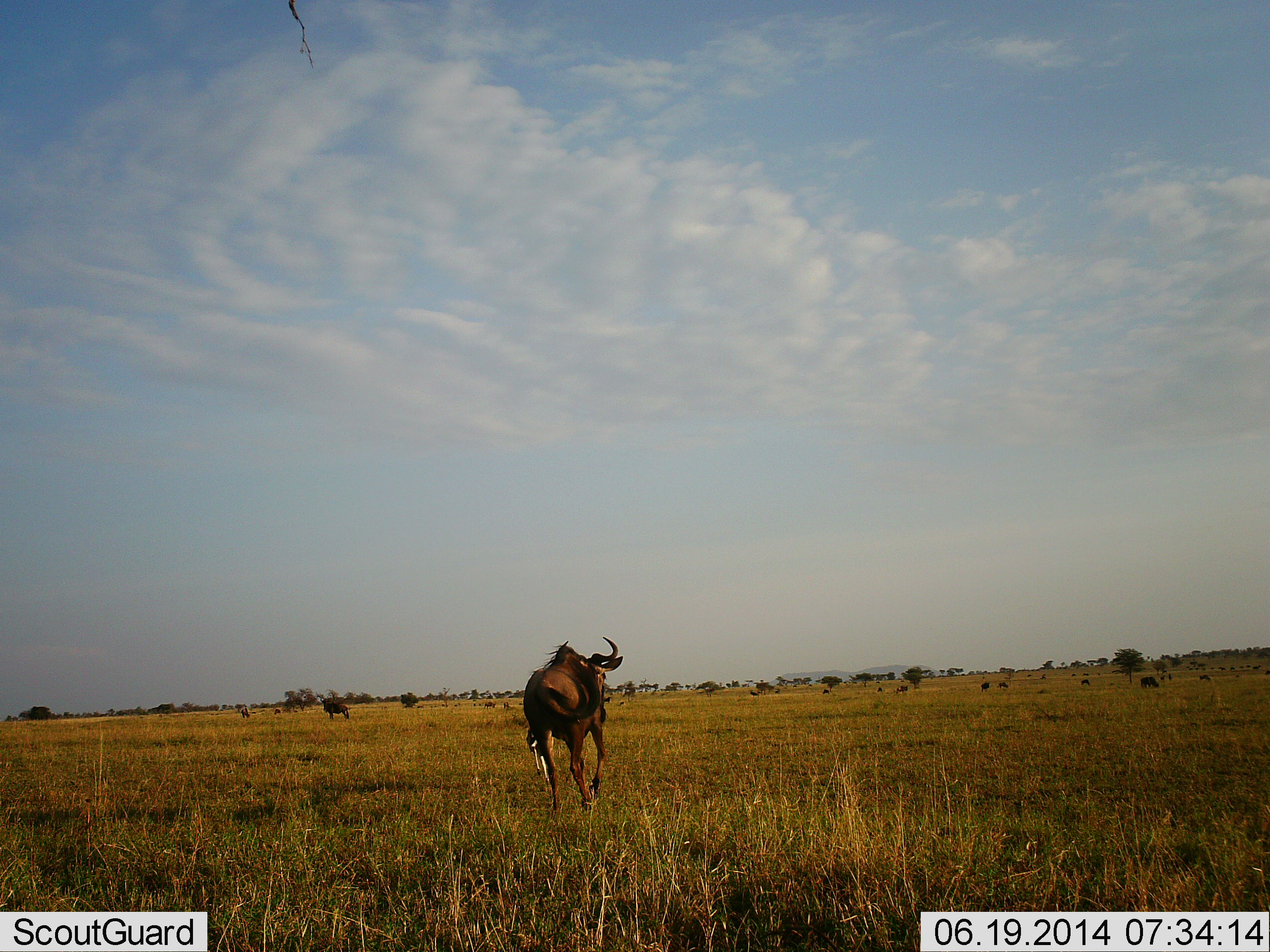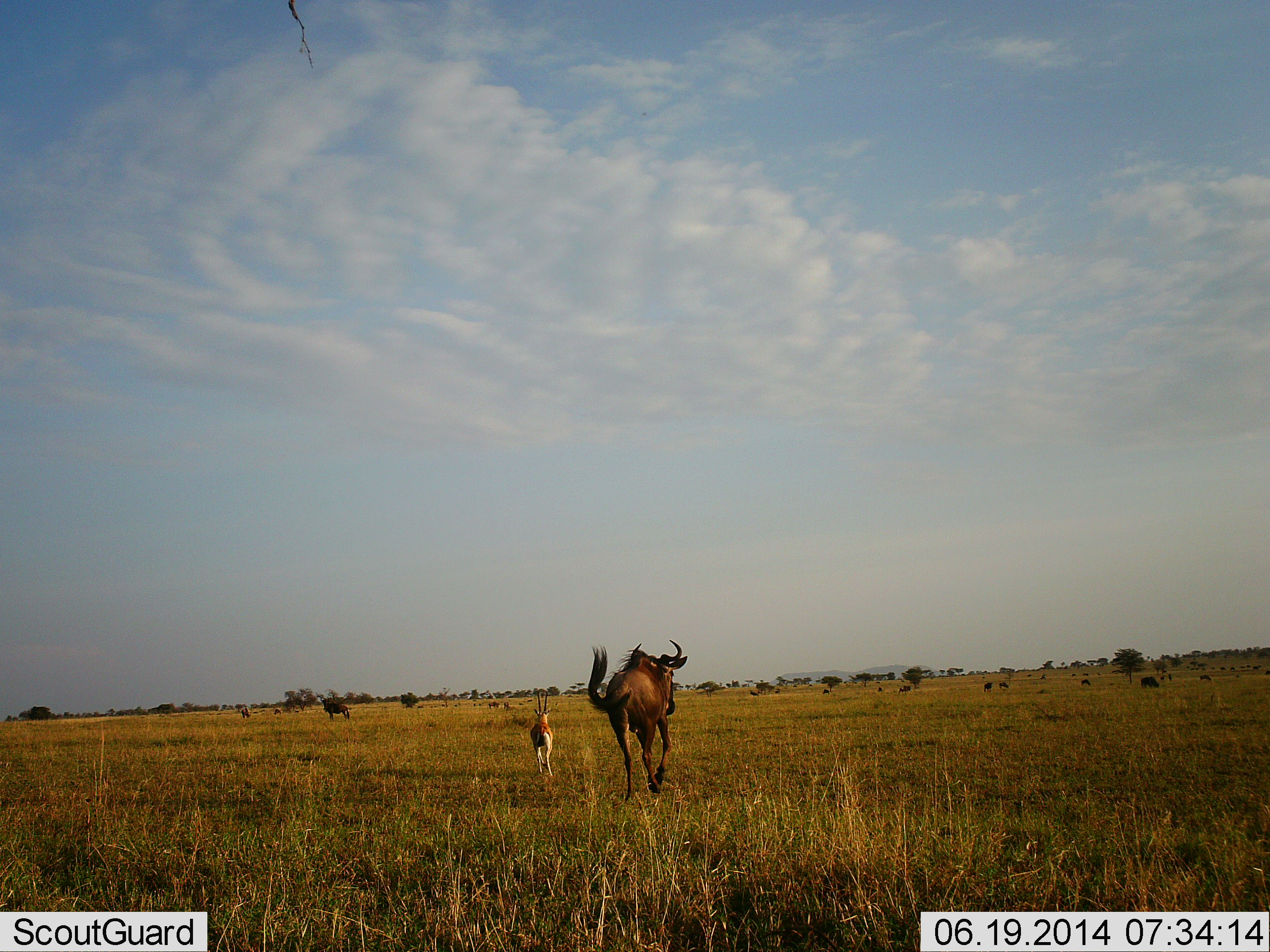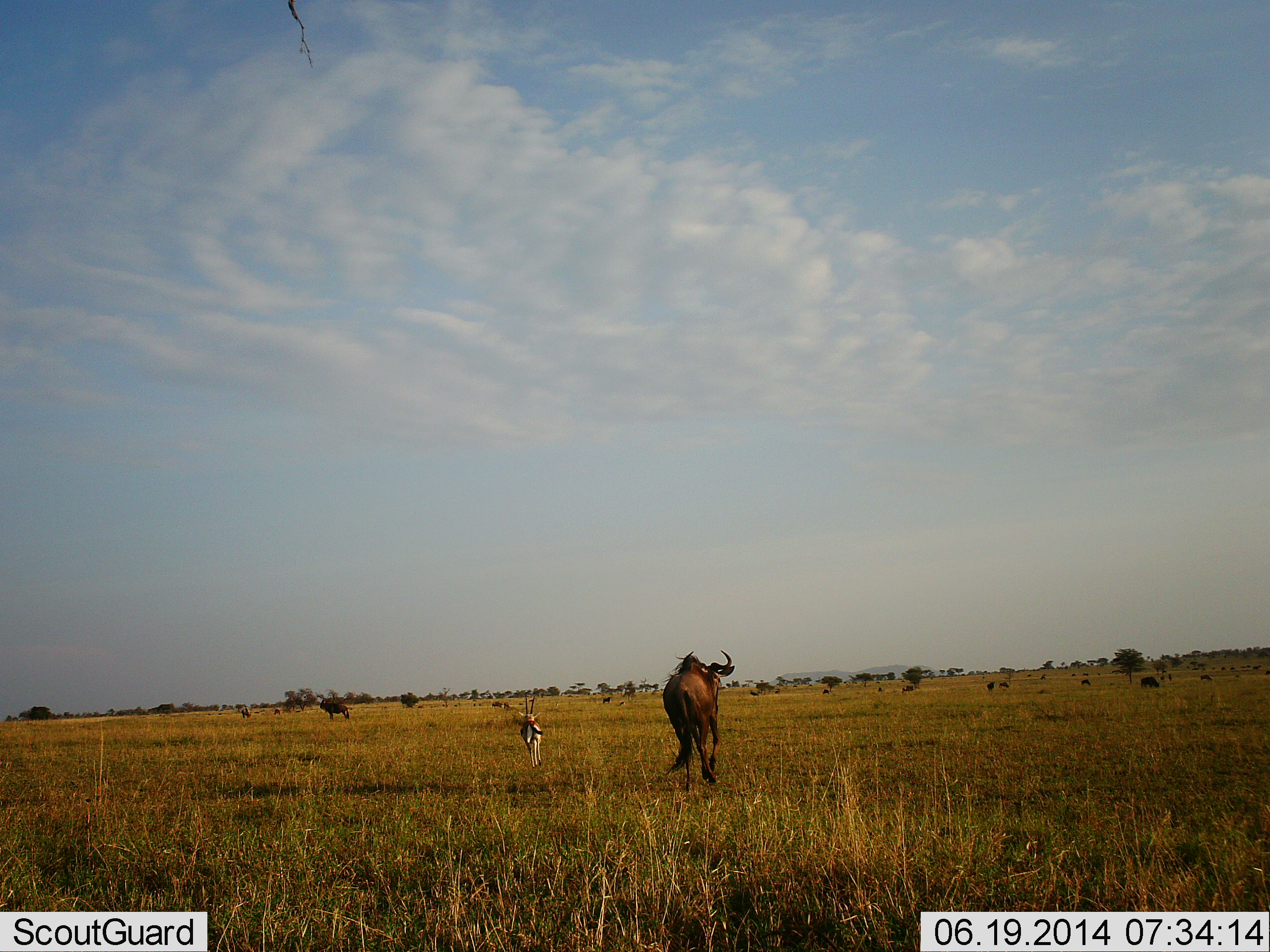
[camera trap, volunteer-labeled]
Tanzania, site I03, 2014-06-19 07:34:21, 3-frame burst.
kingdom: Animalia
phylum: Chordata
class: Mammalia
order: Artiodactyla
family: Bovidae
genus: Eudorcas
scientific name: Eudorcas thomsonii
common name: thomson's gazelle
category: gazellethomsons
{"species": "gazellethomsons (thomson's gazelle) (Eudorcas thomsonii)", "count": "1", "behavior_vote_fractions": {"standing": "0%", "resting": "0%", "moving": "100%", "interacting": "0%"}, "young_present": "0%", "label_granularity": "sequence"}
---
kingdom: Animalia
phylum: Chordata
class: Mammalia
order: Artiodactyla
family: Bovidae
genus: Connochaetes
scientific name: Connochaetes taurinus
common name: blue wildebeest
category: wildebeest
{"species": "wildebeest (blue wildebeest) (Connochaetes taurinus)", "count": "3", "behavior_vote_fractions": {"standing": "21%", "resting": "0%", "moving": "100%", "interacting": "0%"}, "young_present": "0%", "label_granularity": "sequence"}